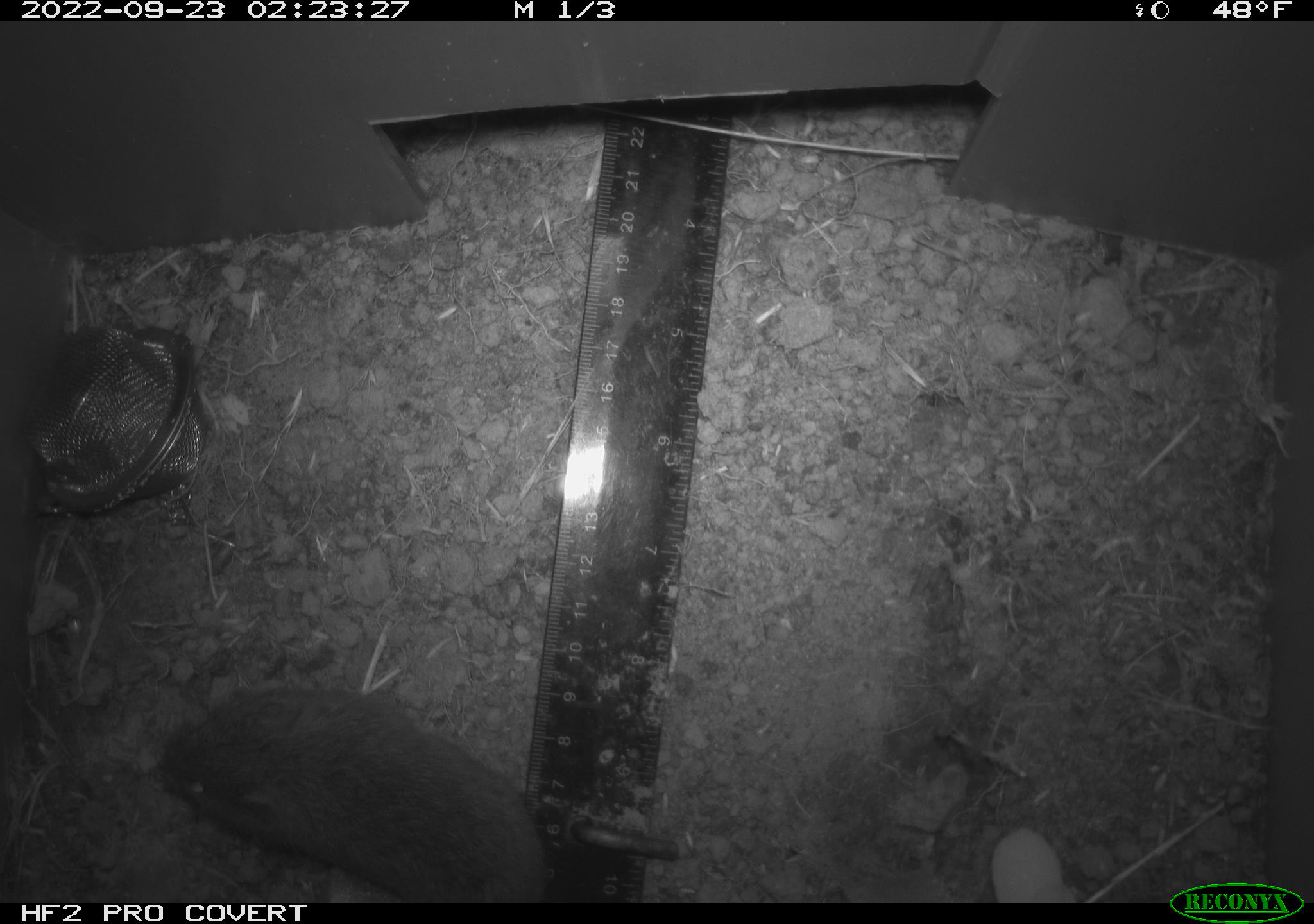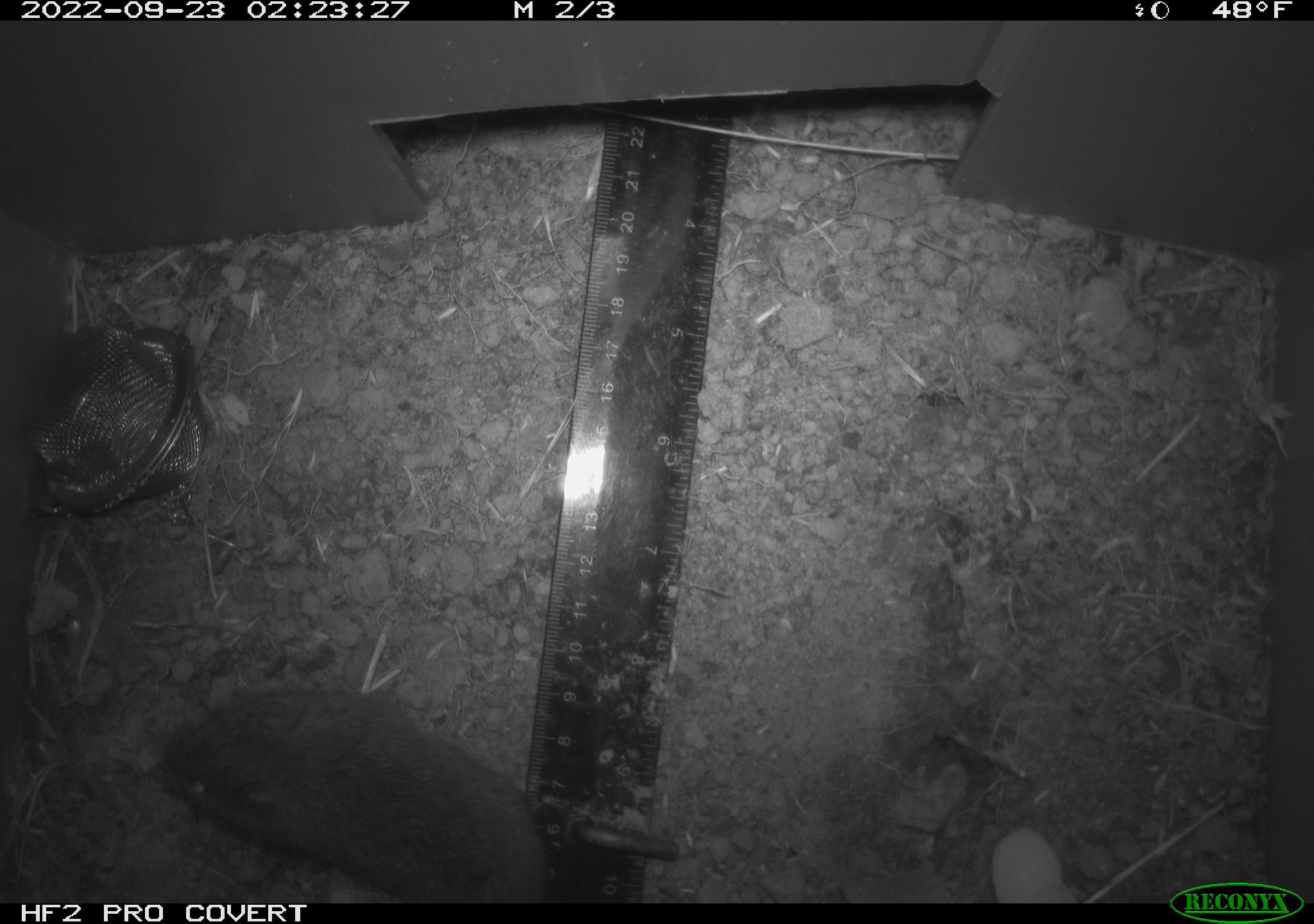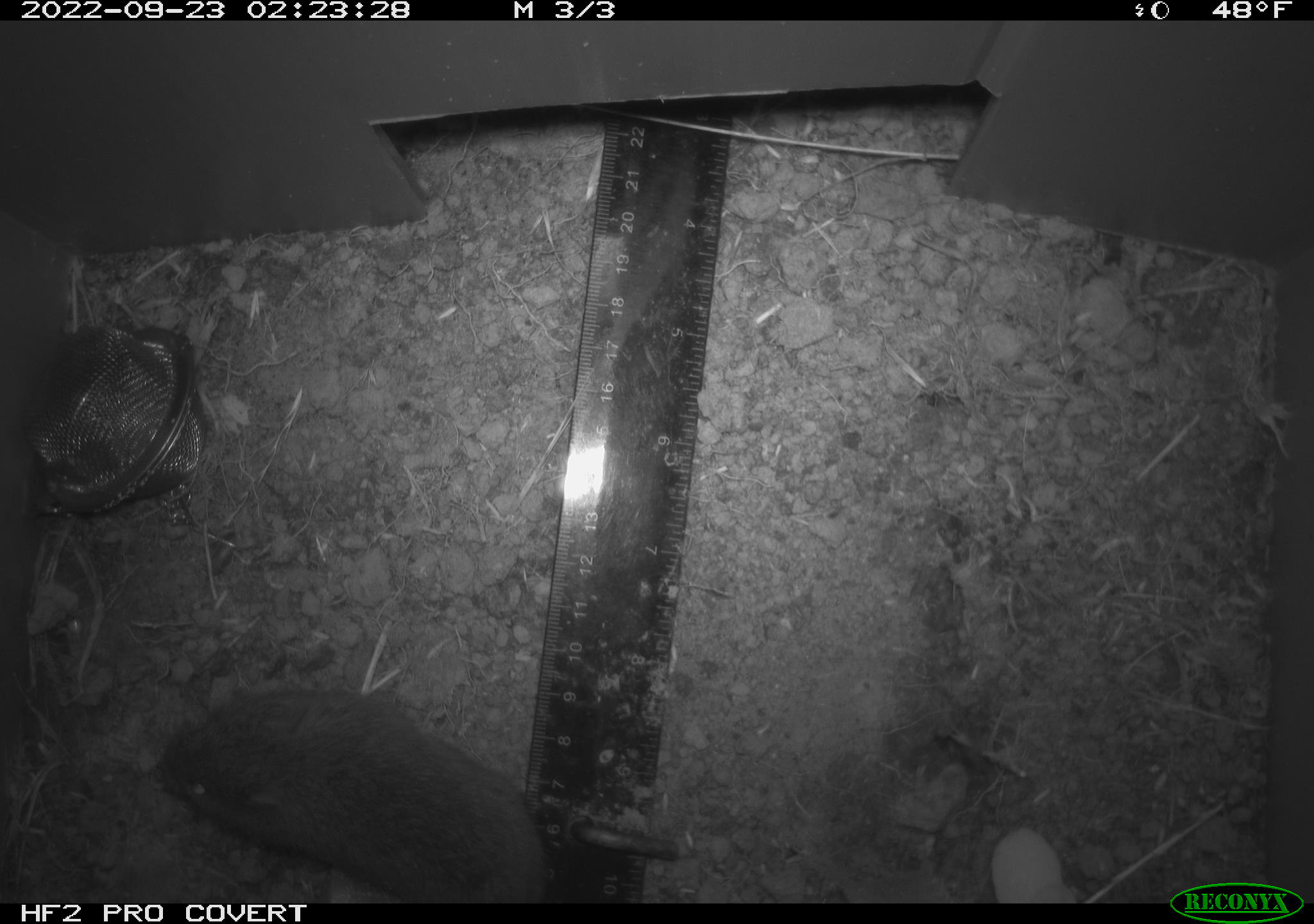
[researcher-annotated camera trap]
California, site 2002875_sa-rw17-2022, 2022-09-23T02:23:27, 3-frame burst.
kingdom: Animalia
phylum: Chordata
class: Mammalia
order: Rodentia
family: Cricetidae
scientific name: Arvicolinae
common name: voles, lemmings, and muskrats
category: arvicolinae subfamily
Arvicolinae subfamily (voles, lemmings, and muskrats) (Arvicolinae).